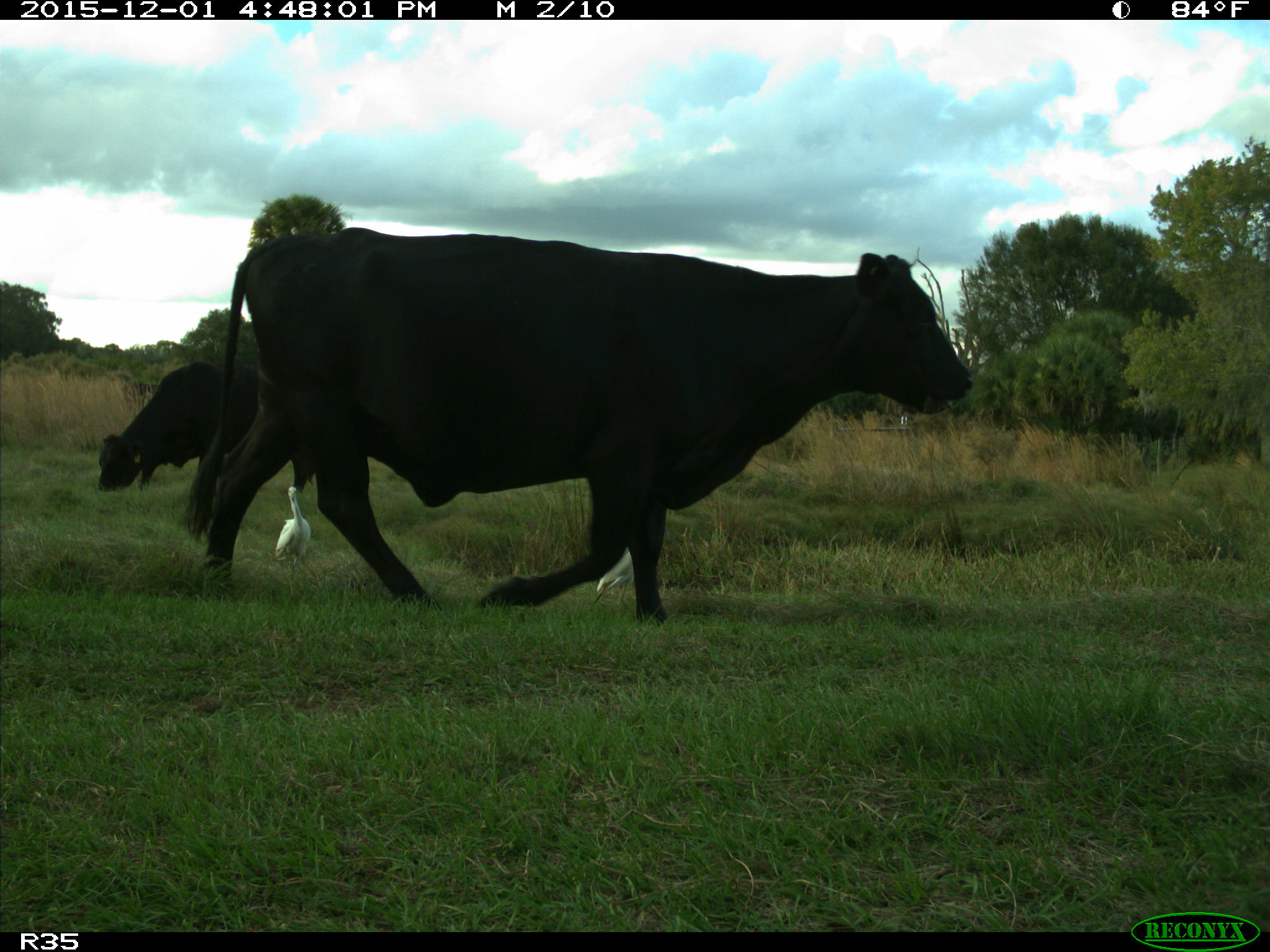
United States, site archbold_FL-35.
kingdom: Animalia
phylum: Chordata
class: Mammalia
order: Artiodactyla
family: Bovidae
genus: Bos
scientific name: Bos taurus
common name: domestic cow